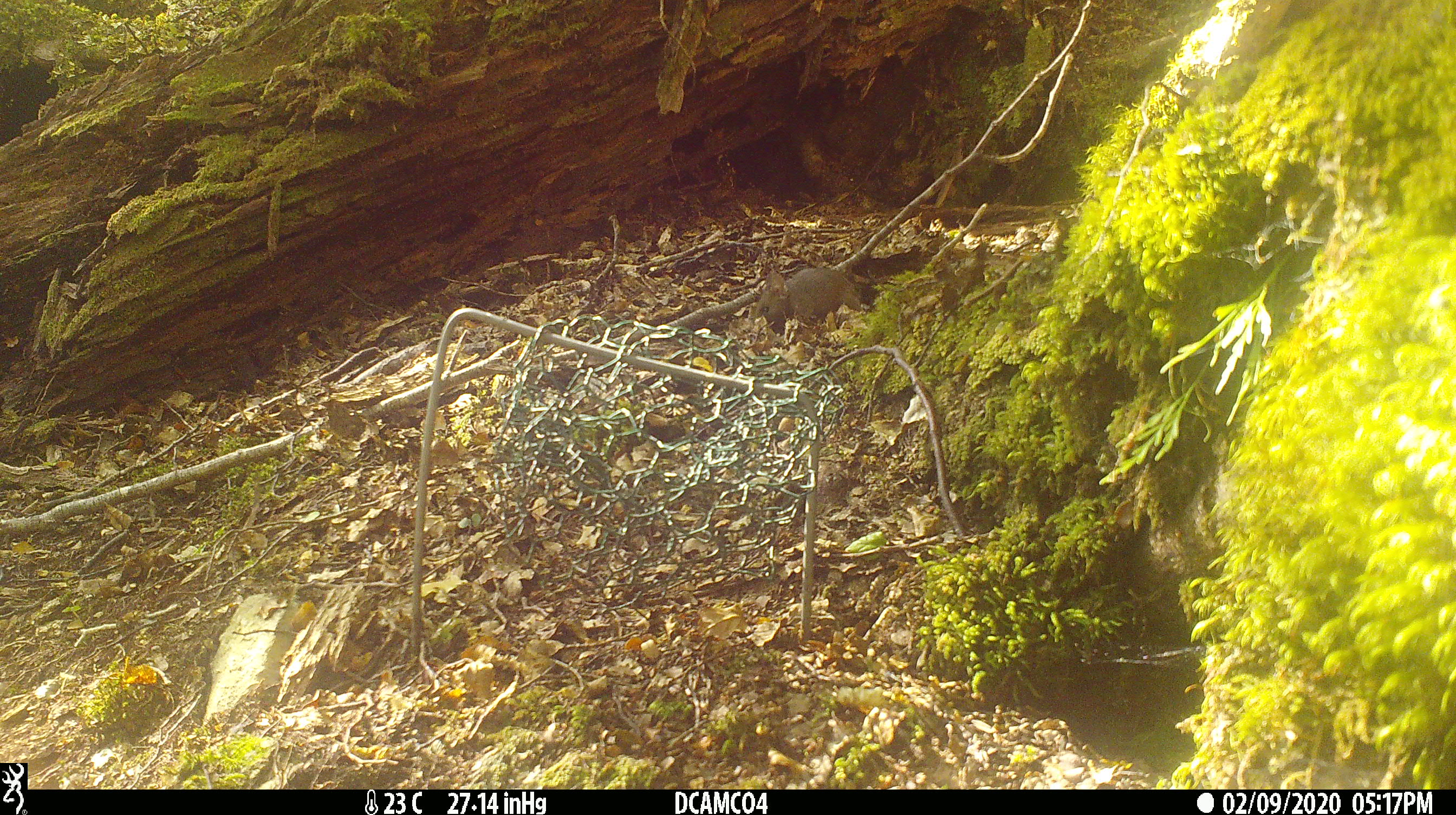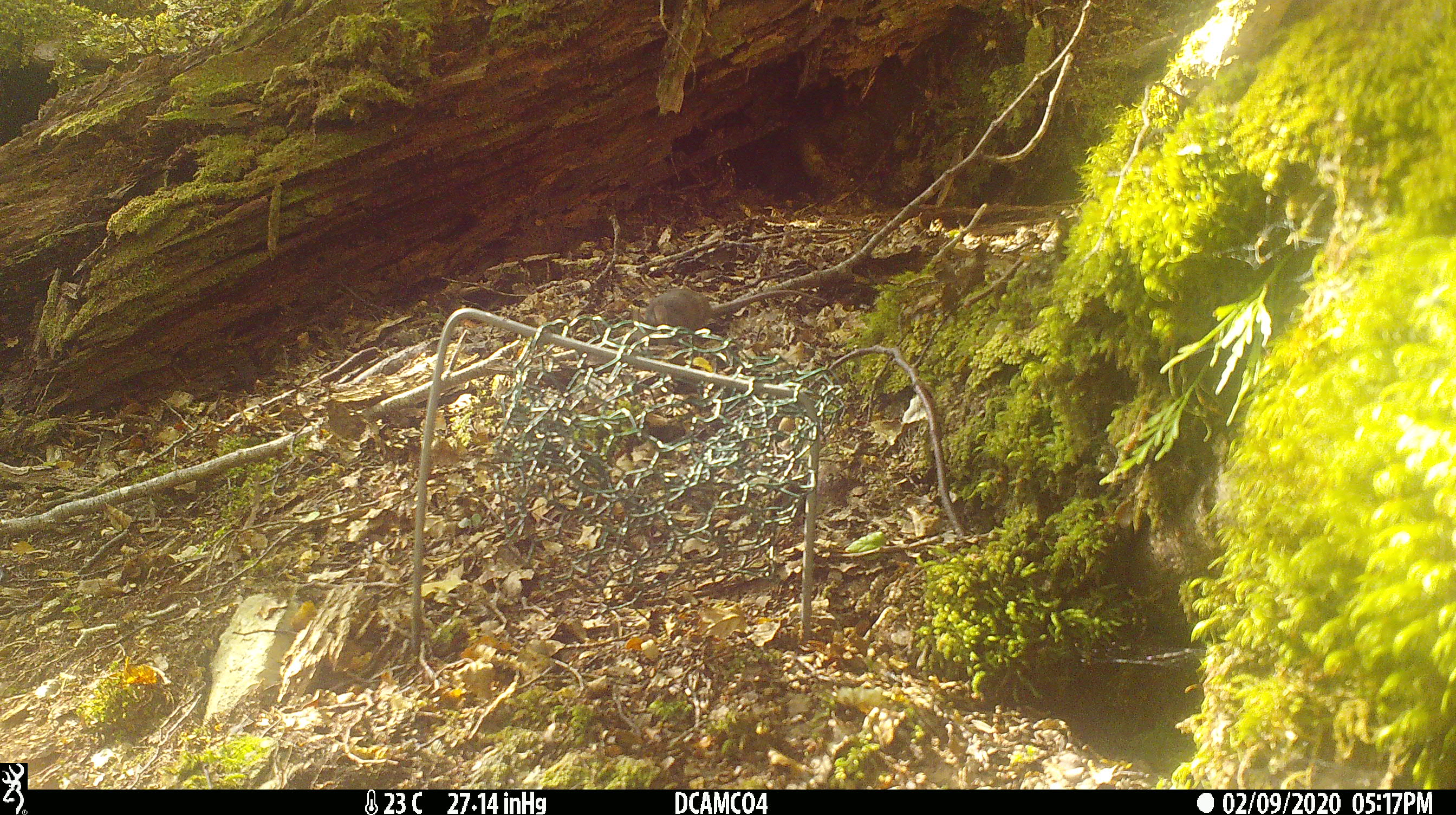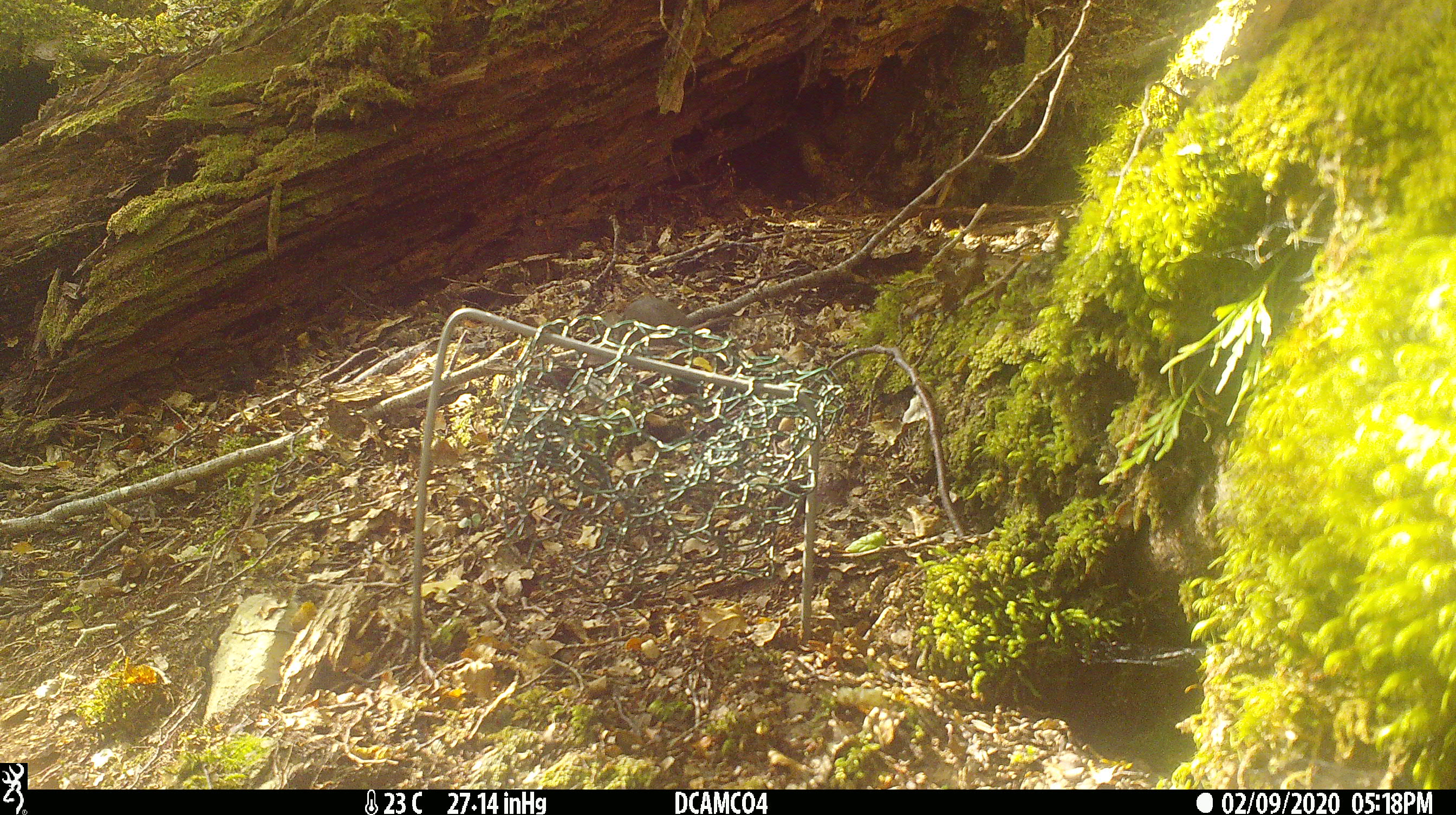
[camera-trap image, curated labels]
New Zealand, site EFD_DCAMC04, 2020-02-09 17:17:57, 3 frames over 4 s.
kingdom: Animalia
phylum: Chordata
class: Mammalia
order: Rodentia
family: Muridae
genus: Mus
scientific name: Mus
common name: mouse